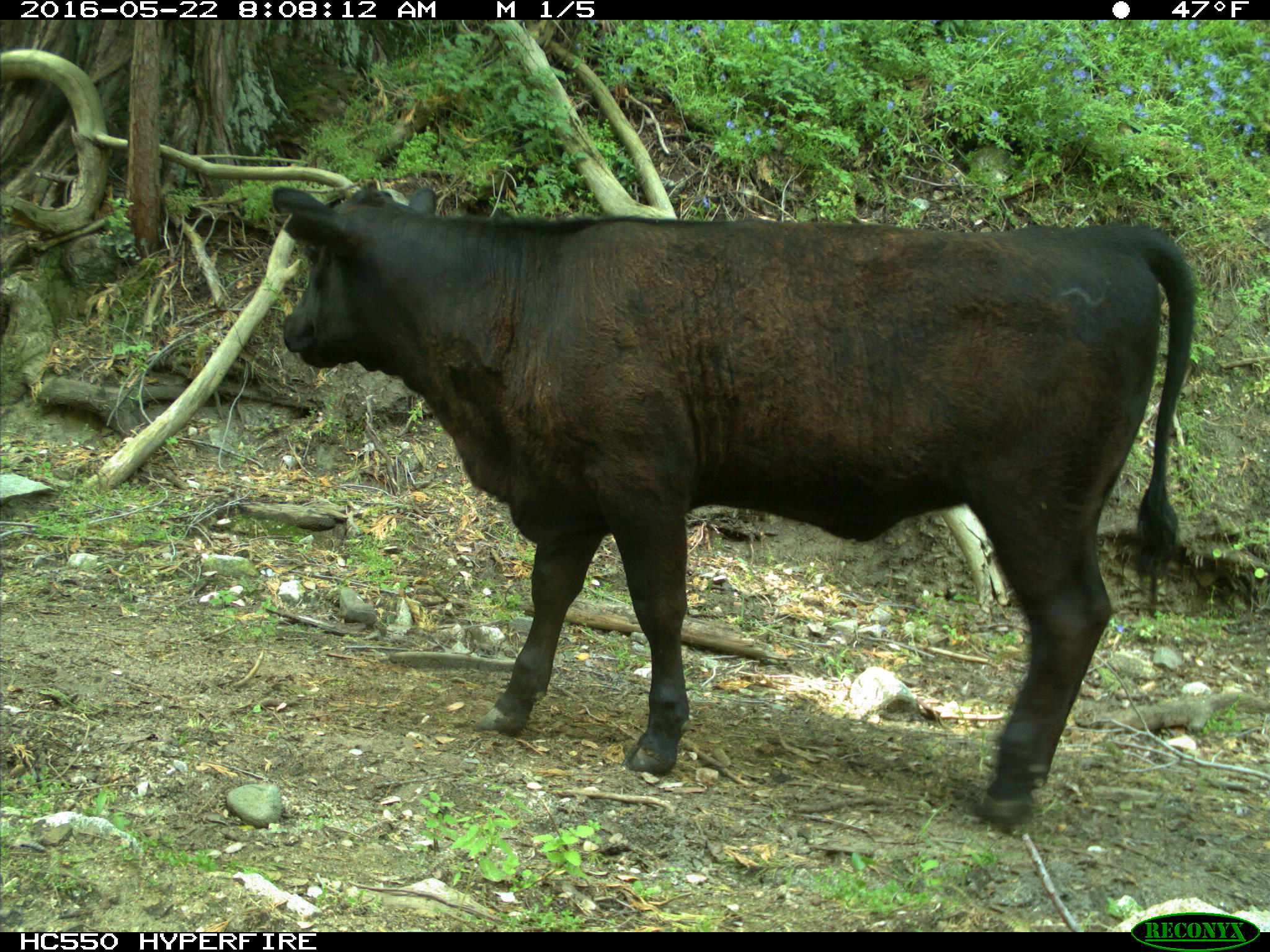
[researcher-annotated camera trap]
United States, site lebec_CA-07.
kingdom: Animalia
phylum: Chordata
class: Mammalia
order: Artiodactyla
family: Bovidae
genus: Bos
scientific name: Bos taurus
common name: domestic cow